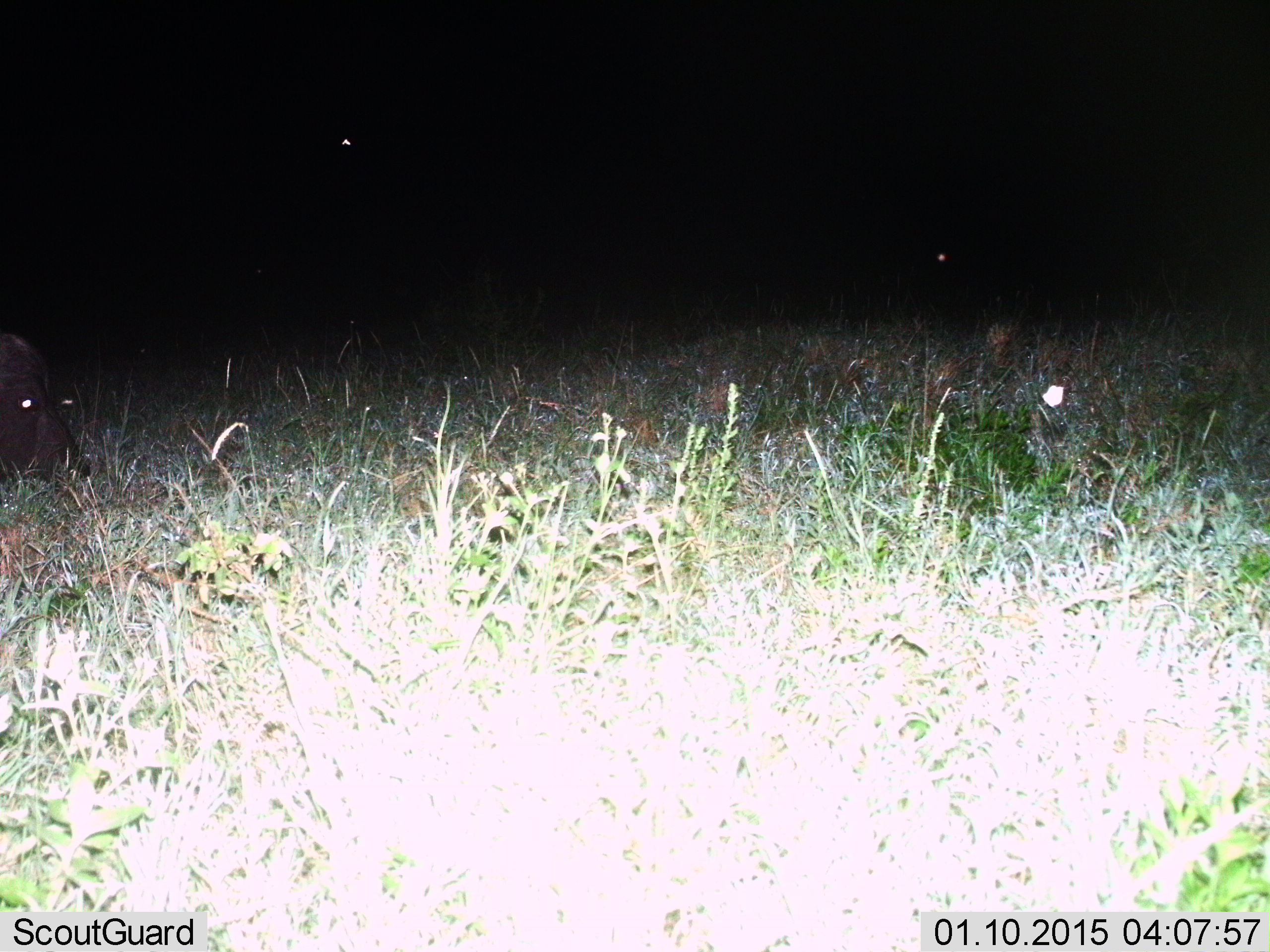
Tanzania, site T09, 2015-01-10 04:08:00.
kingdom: Animalia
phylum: Chordata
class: Mammalia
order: Artiodactyla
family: Hippopotamidae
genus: Hippopotamus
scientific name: Hippopotamus amphibius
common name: hippopotamus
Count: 1.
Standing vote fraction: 33%.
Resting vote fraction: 0%.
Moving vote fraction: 33%.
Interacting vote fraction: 0%.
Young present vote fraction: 0%.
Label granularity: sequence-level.